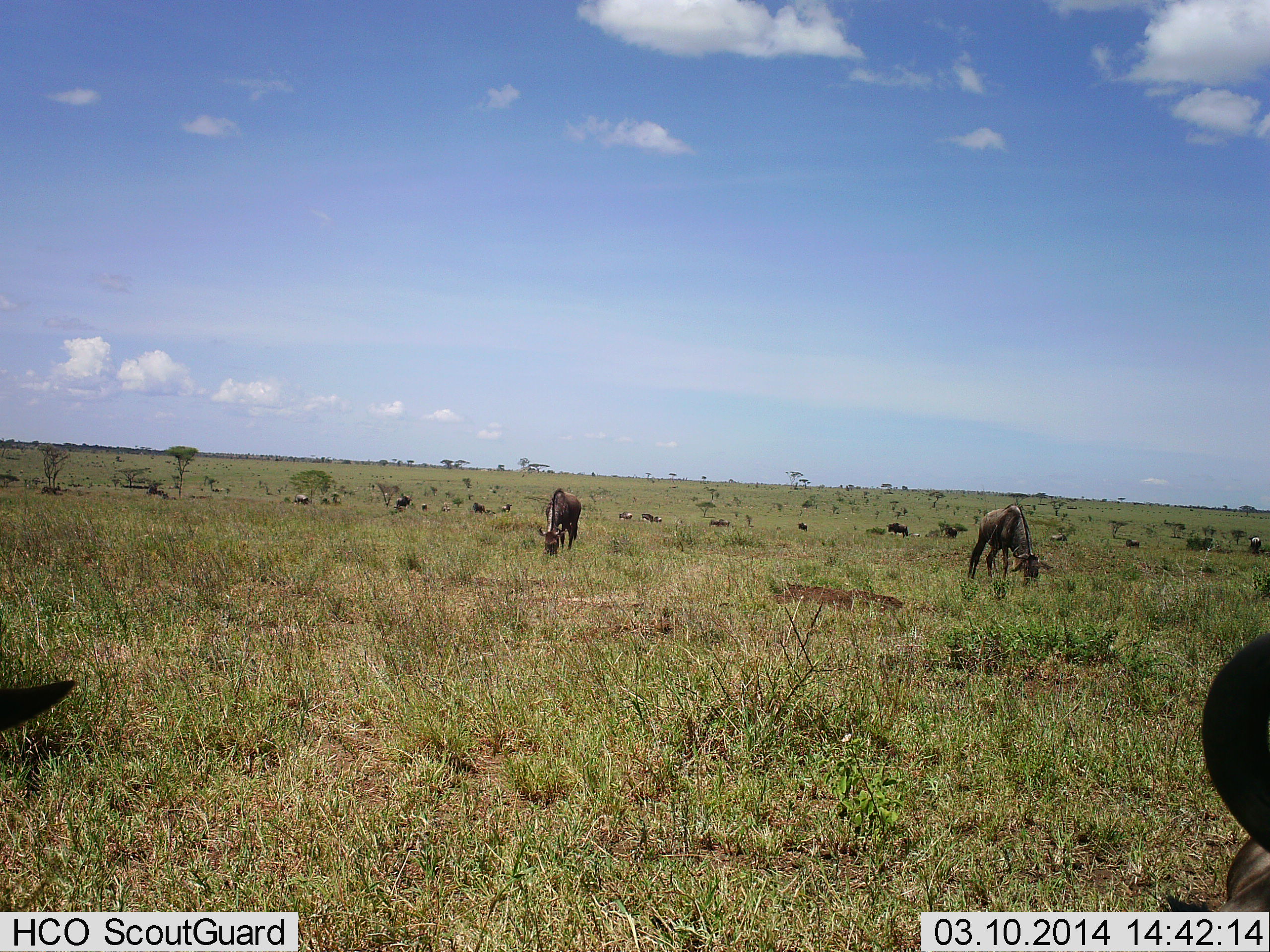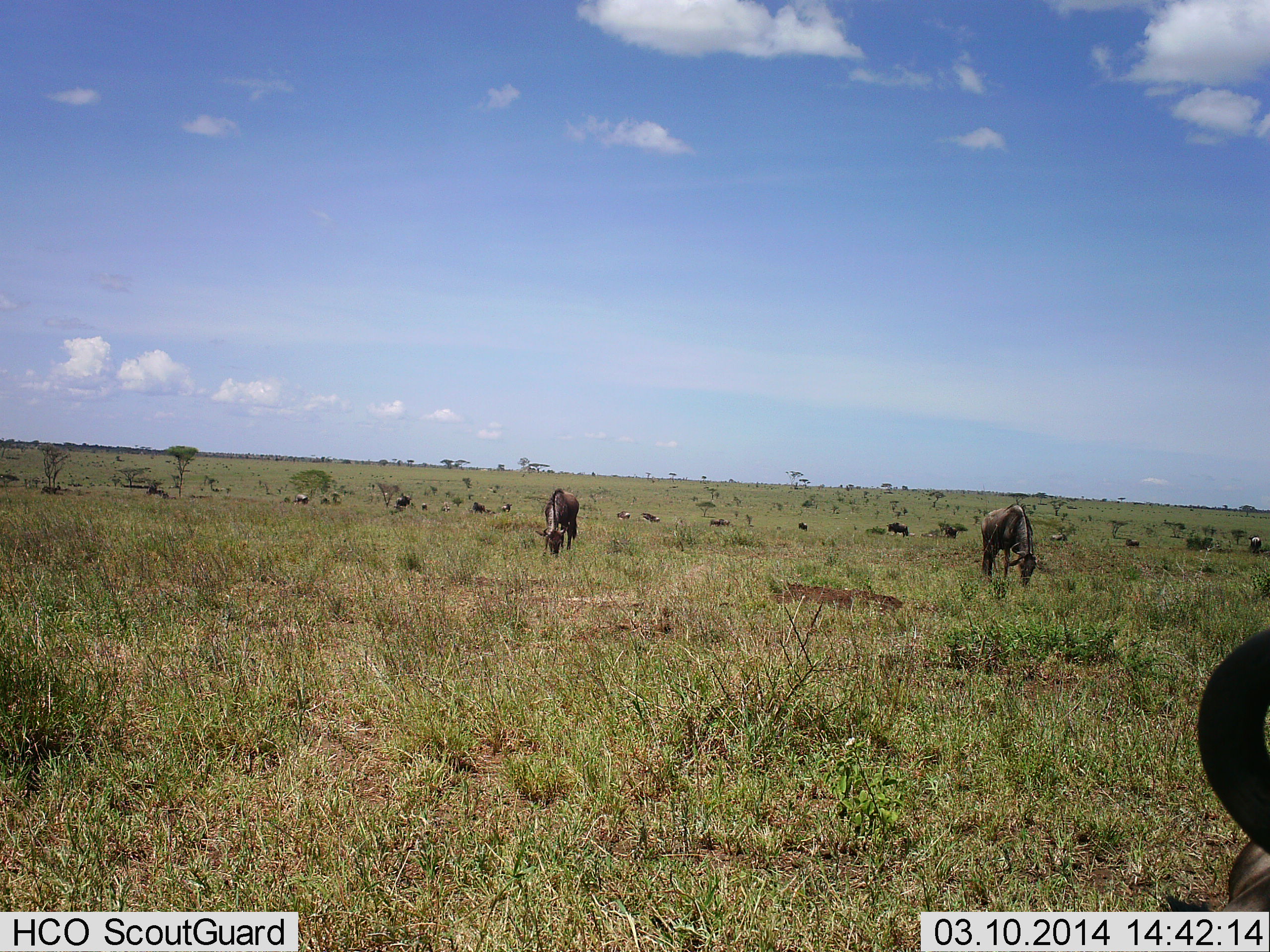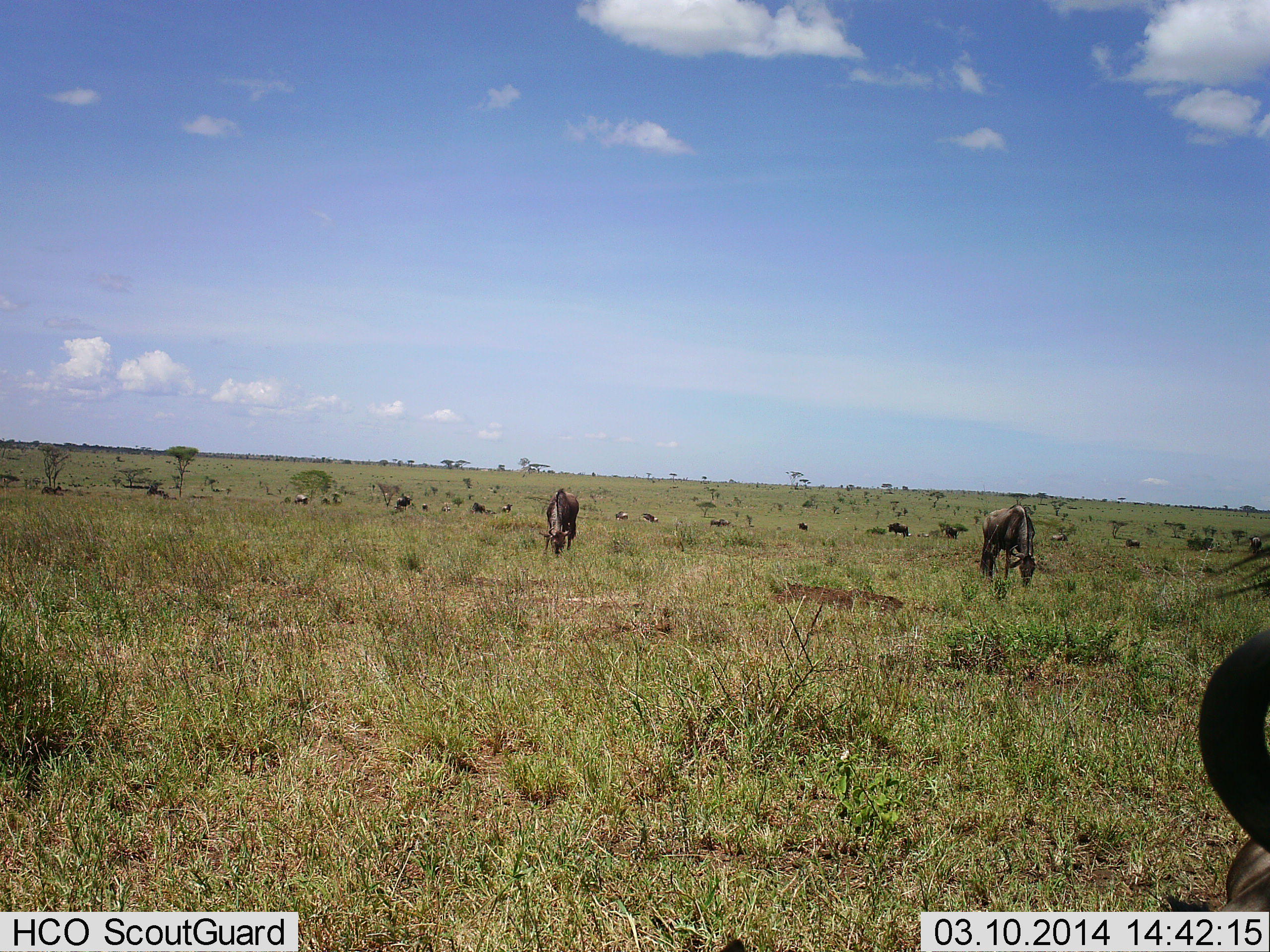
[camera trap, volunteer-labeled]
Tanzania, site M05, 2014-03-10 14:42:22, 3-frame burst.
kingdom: Animalia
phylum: Chordata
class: Mammalia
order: Artiodactyla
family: Bovidae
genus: Connochaetes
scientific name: Connochaetes taurinus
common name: blue wildebeest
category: wildebeest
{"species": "wildebeest (blue wildebeest) (Connochaetes taurinus)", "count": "11-50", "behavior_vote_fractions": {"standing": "20%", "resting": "10%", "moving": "30%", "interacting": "10%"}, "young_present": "0%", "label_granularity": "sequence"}